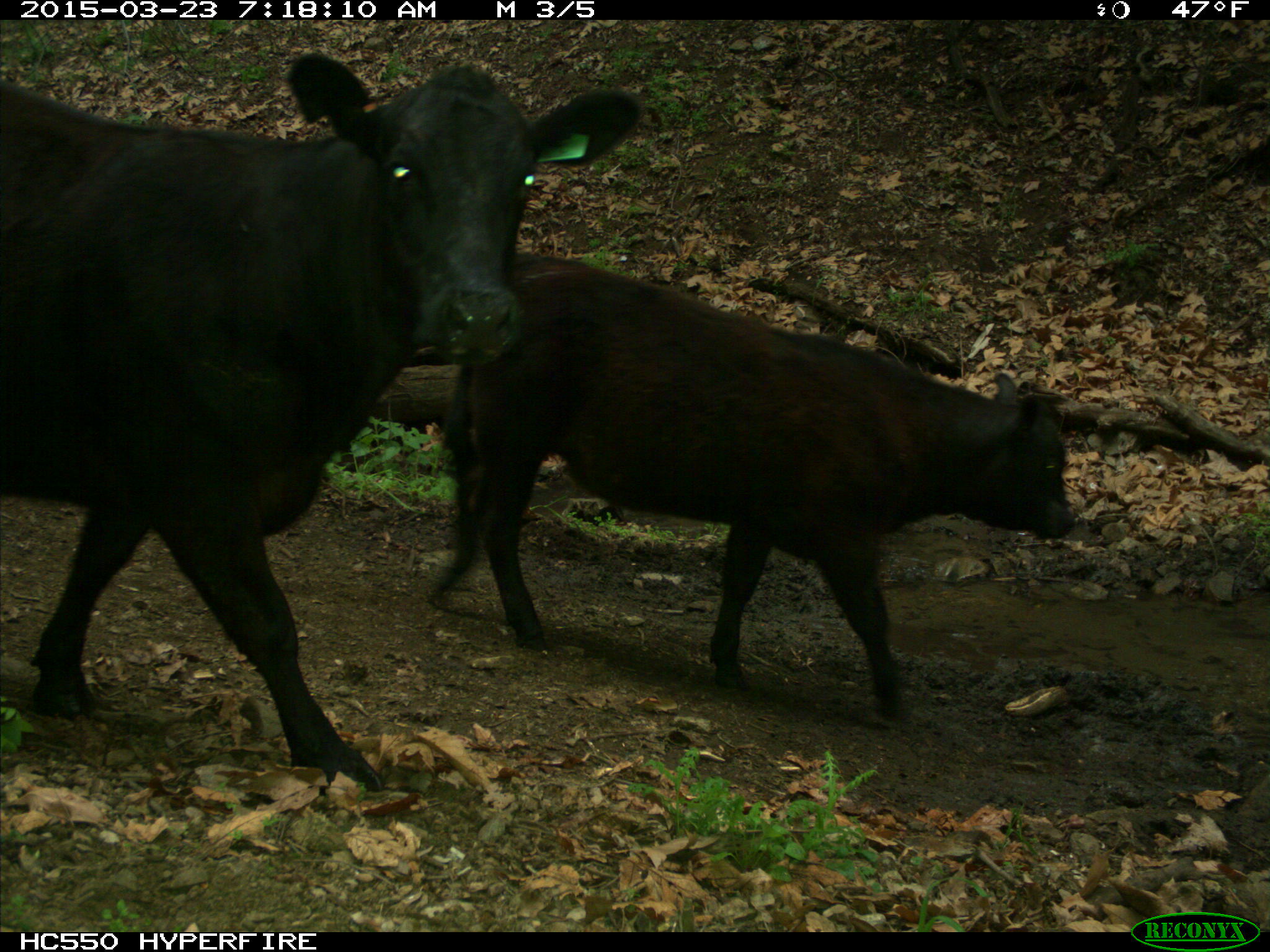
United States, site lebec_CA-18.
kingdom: Animalia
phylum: Chordata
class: Mammalia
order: Artiodactyla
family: Bovidae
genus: Bos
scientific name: Bos taurus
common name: domestic cow